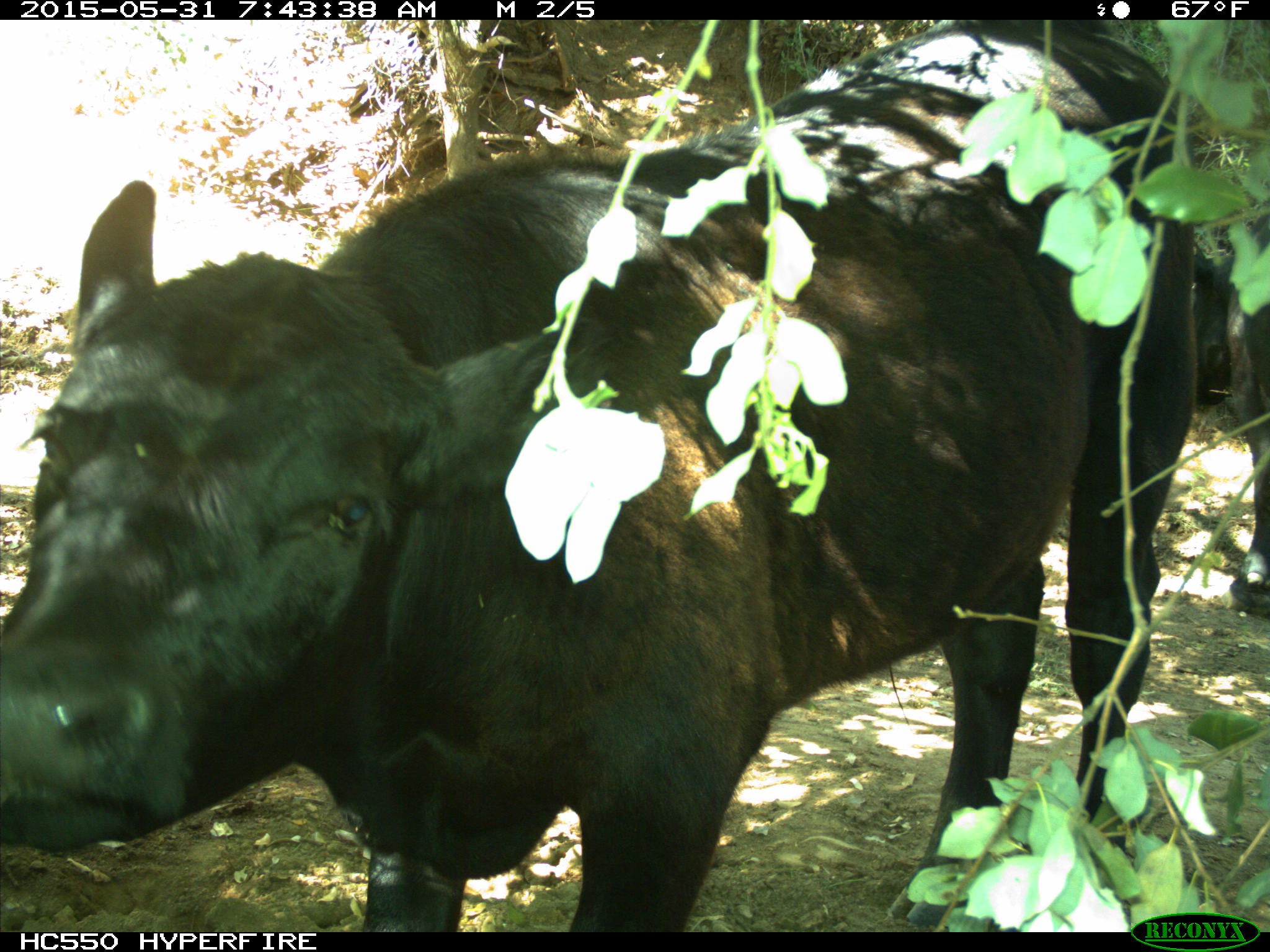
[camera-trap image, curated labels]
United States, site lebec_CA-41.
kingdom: Animalia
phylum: Chordata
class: Mammalia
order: Artiodactyla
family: Bovidae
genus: Bos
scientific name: Bos taurus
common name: domestic cow